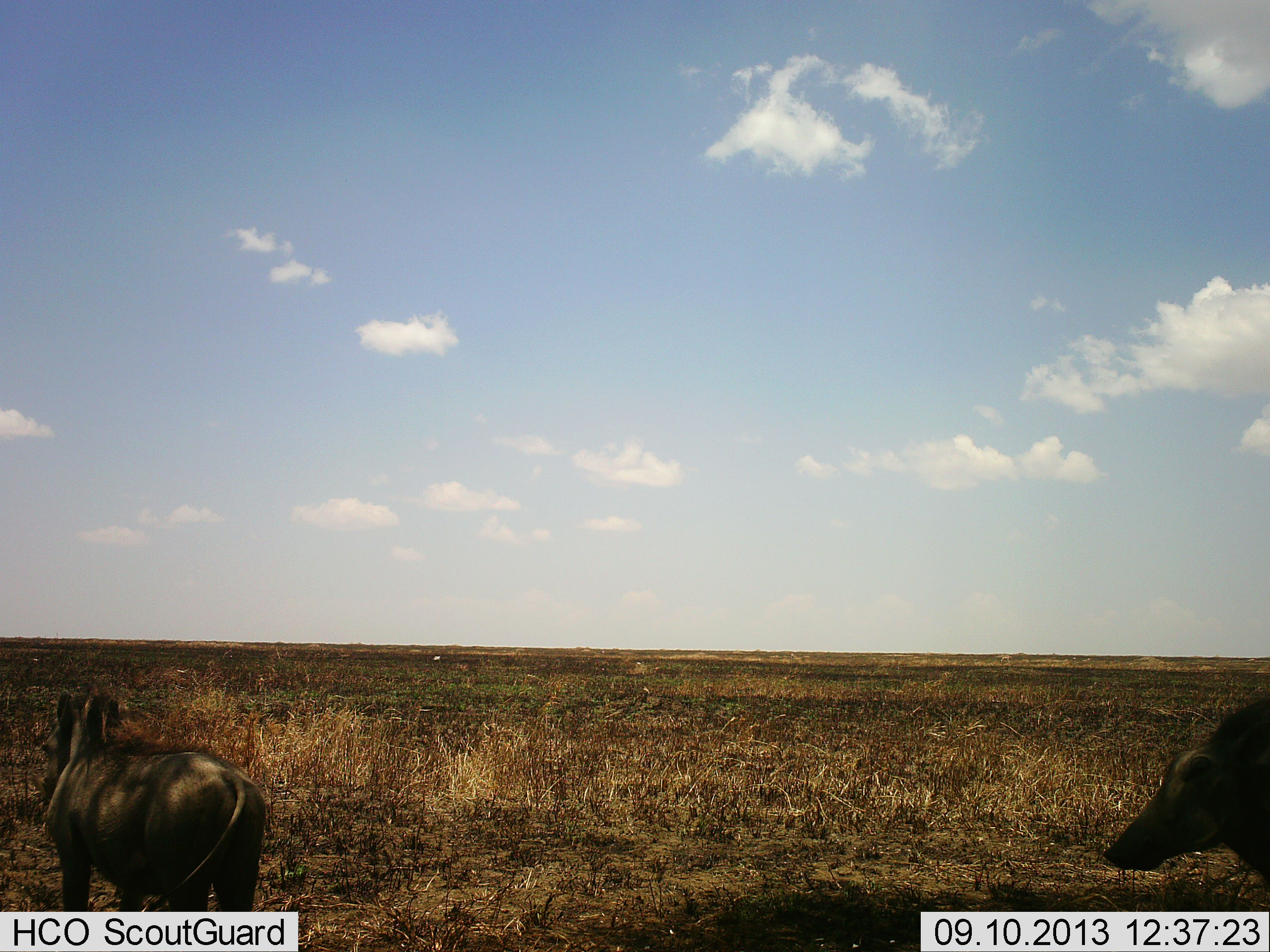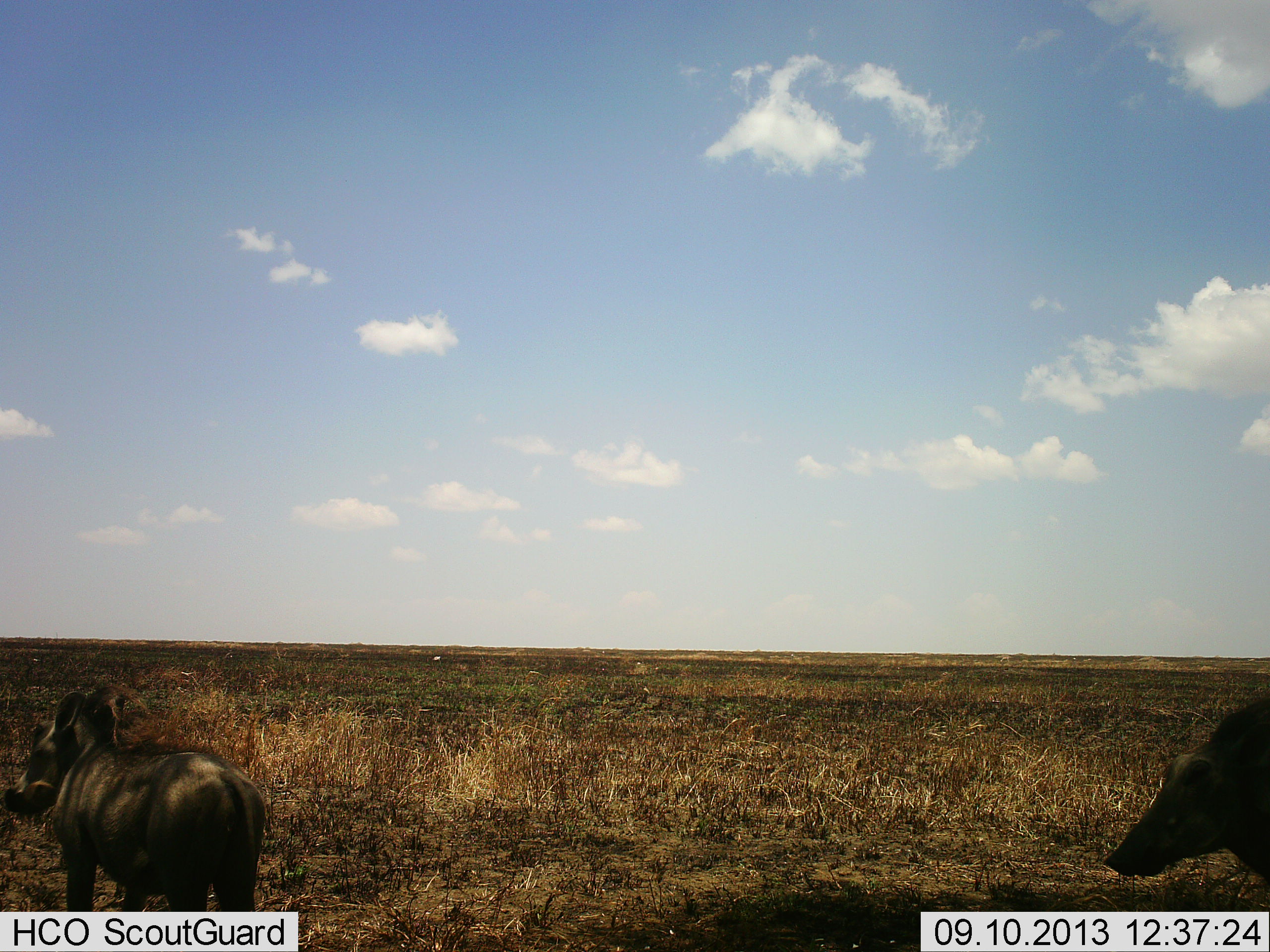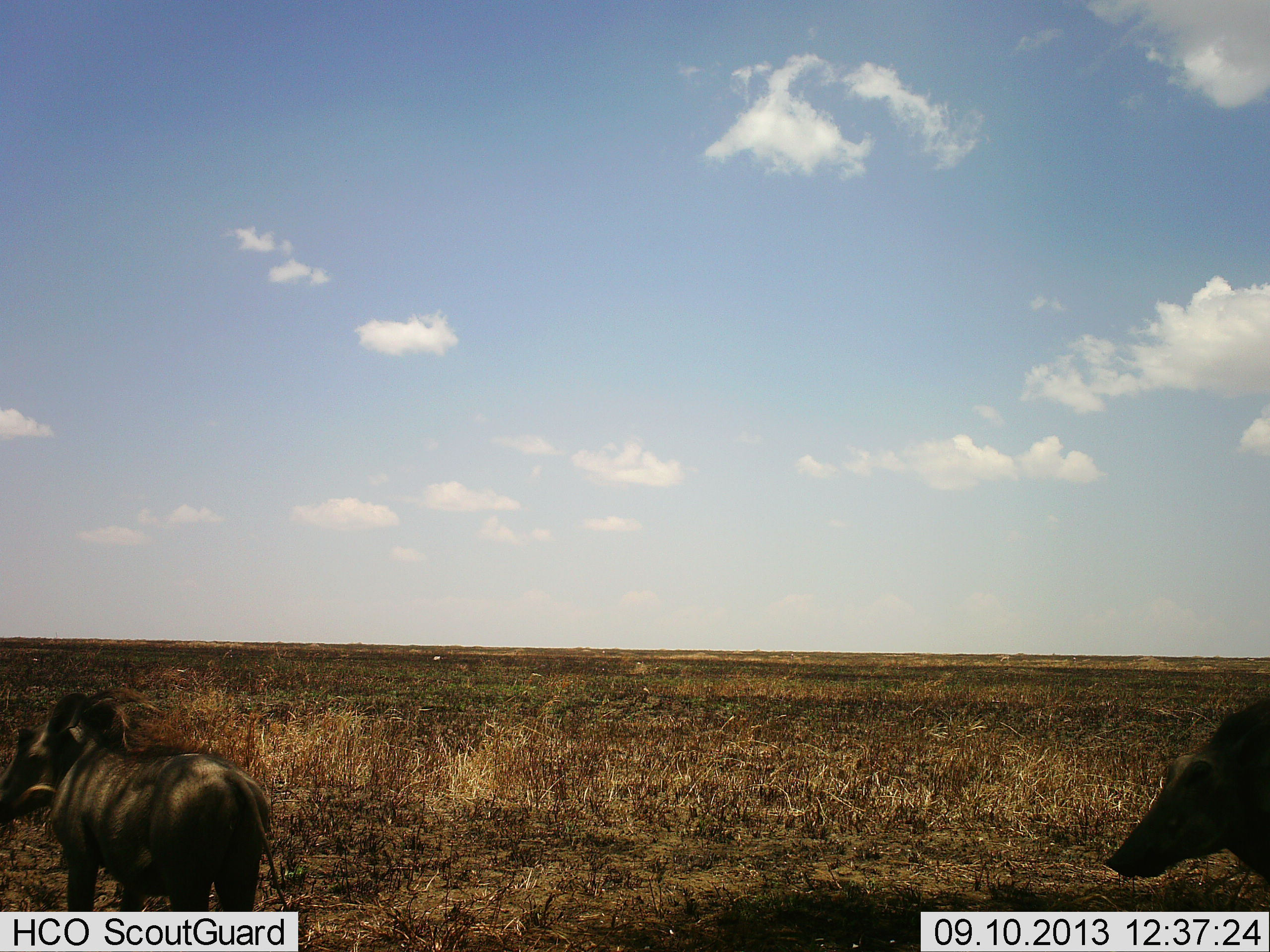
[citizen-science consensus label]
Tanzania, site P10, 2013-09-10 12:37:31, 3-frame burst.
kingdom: Animalia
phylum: Chordata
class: Mammalia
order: Artiodactyla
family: Suidae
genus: Phacochoerus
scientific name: Phacochoerus africanus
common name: warthog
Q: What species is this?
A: Warthog (Phacochoerus africanus).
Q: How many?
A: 2.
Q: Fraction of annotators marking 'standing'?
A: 88%.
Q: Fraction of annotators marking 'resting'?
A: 0%.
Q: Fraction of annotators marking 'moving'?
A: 9%.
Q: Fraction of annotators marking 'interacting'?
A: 0%.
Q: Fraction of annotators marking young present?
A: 0%.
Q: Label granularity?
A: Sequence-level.